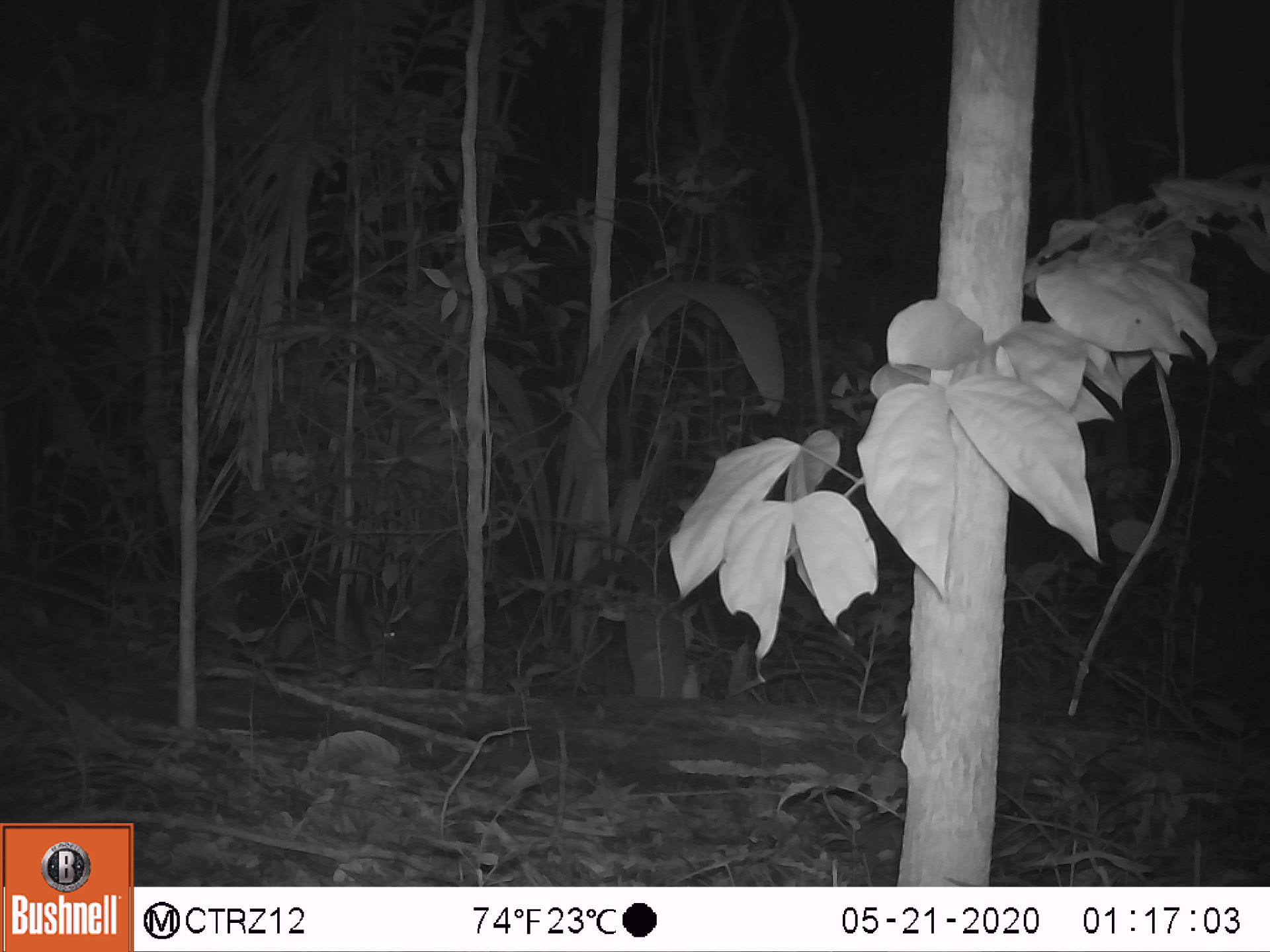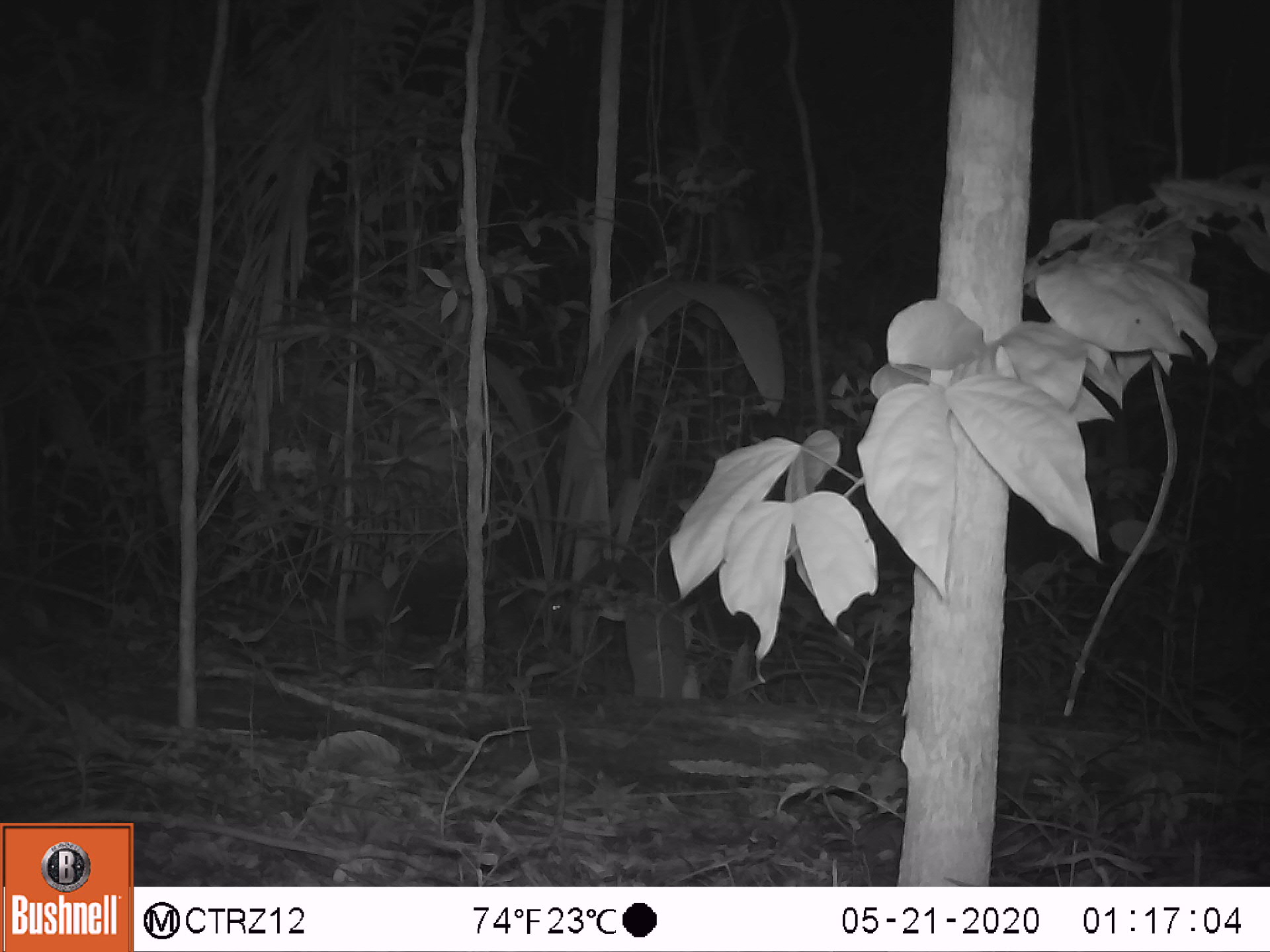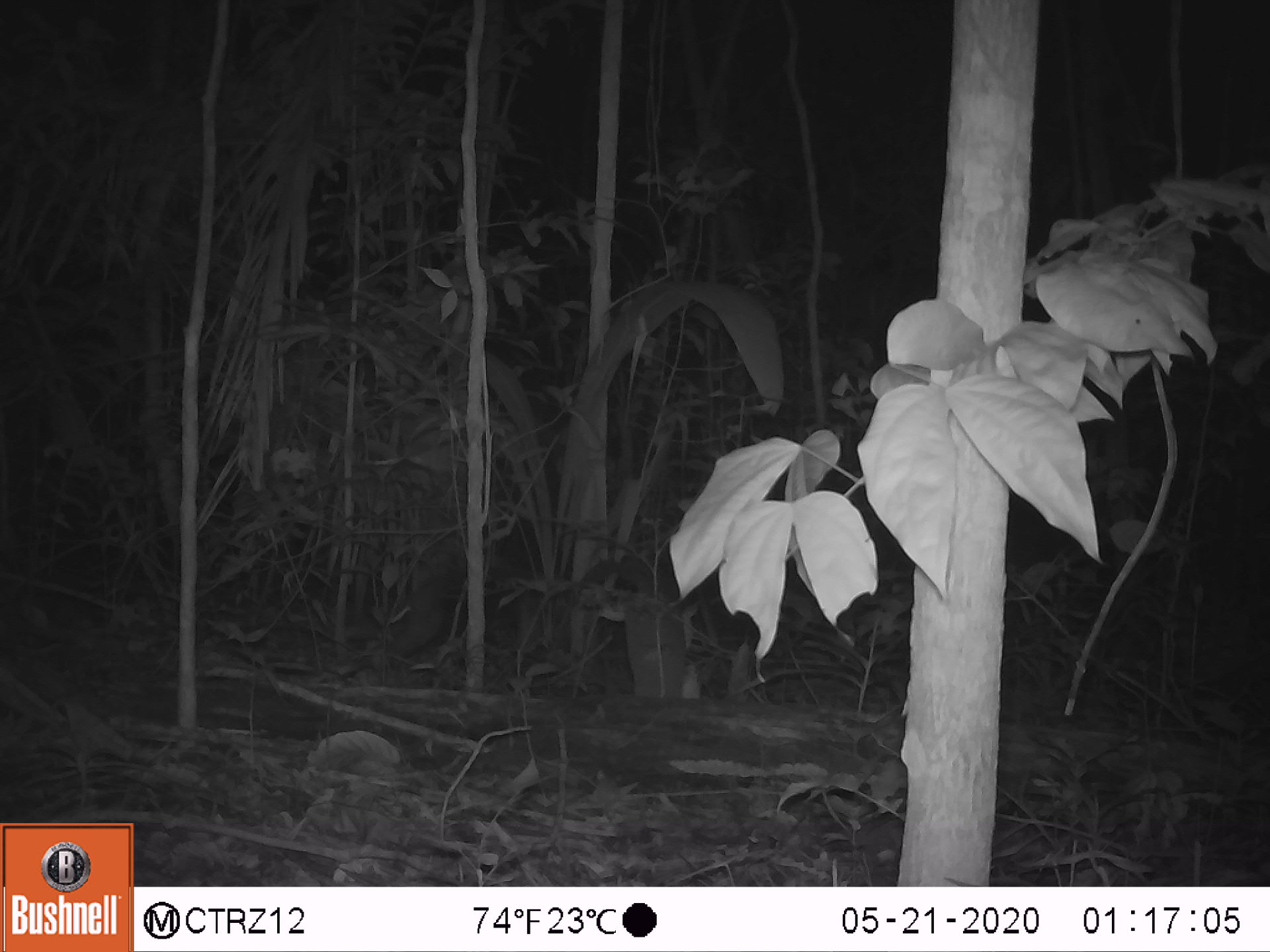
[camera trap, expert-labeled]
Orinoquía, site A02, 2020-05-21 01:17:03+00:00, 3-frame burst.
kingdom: Animalia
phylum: Chordata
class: Mammalia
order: Pilosa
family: Myrmecophagidae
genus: Tamandua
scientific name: Tamandua tetradactyla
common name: southern tamandua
Southern tamandua (Tamandua tetradactyla).